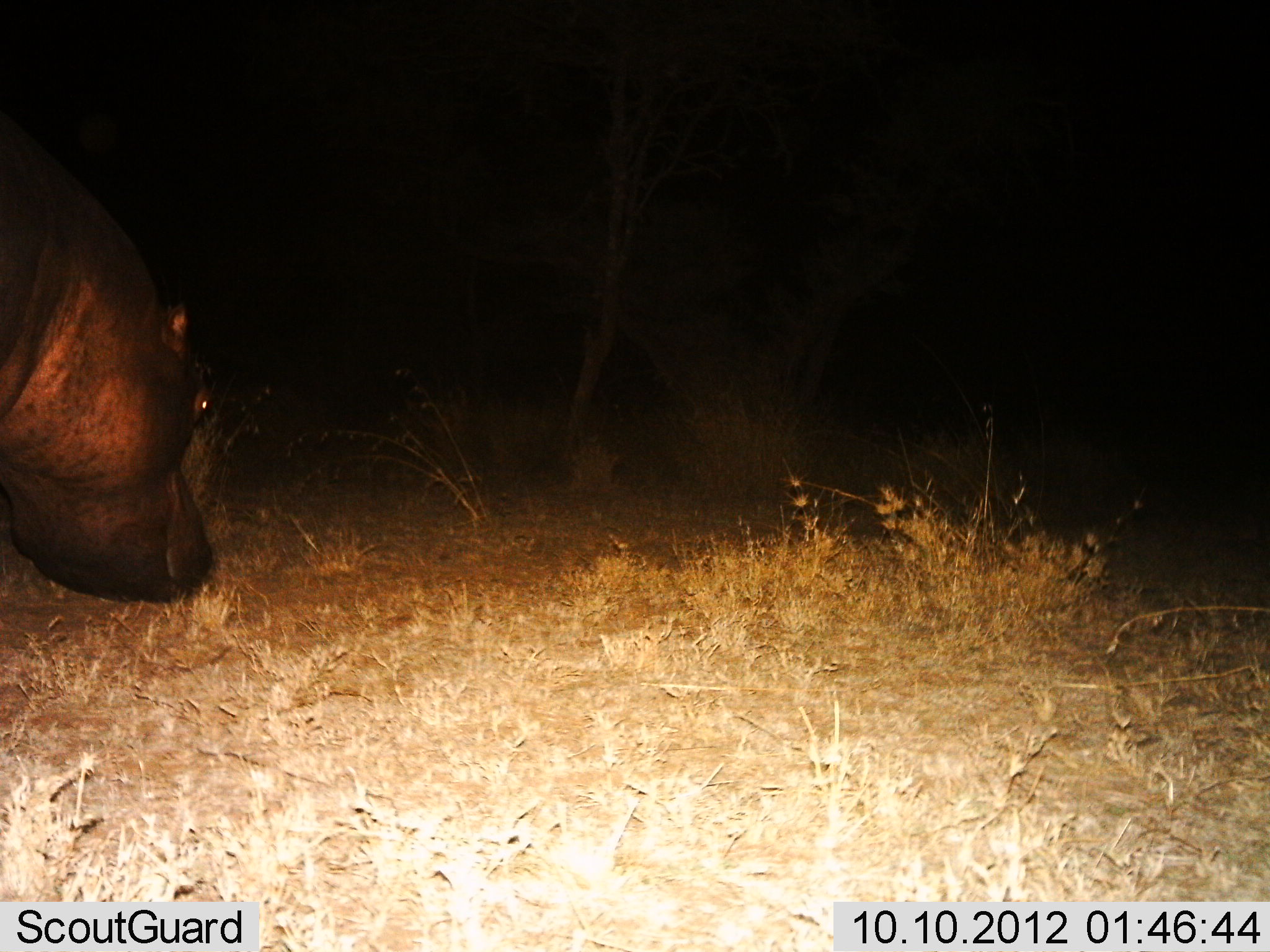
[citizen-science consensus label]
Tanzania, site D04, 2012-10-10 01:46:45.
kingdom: Animalia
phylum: Chordata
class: Mammalia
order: Artiodactyla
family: Hippopotamidae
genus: Hippopotamus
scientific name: Hippopotamus amphibius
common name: hippopotamus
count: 1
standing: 40%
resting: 0%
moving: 40%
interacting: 0%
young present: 0%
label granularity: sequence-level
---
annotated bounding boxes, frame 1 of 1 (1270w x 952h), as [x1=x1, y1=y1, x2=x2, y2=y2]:
animal: [x1=0, y1=123, x2=235, y2=608]